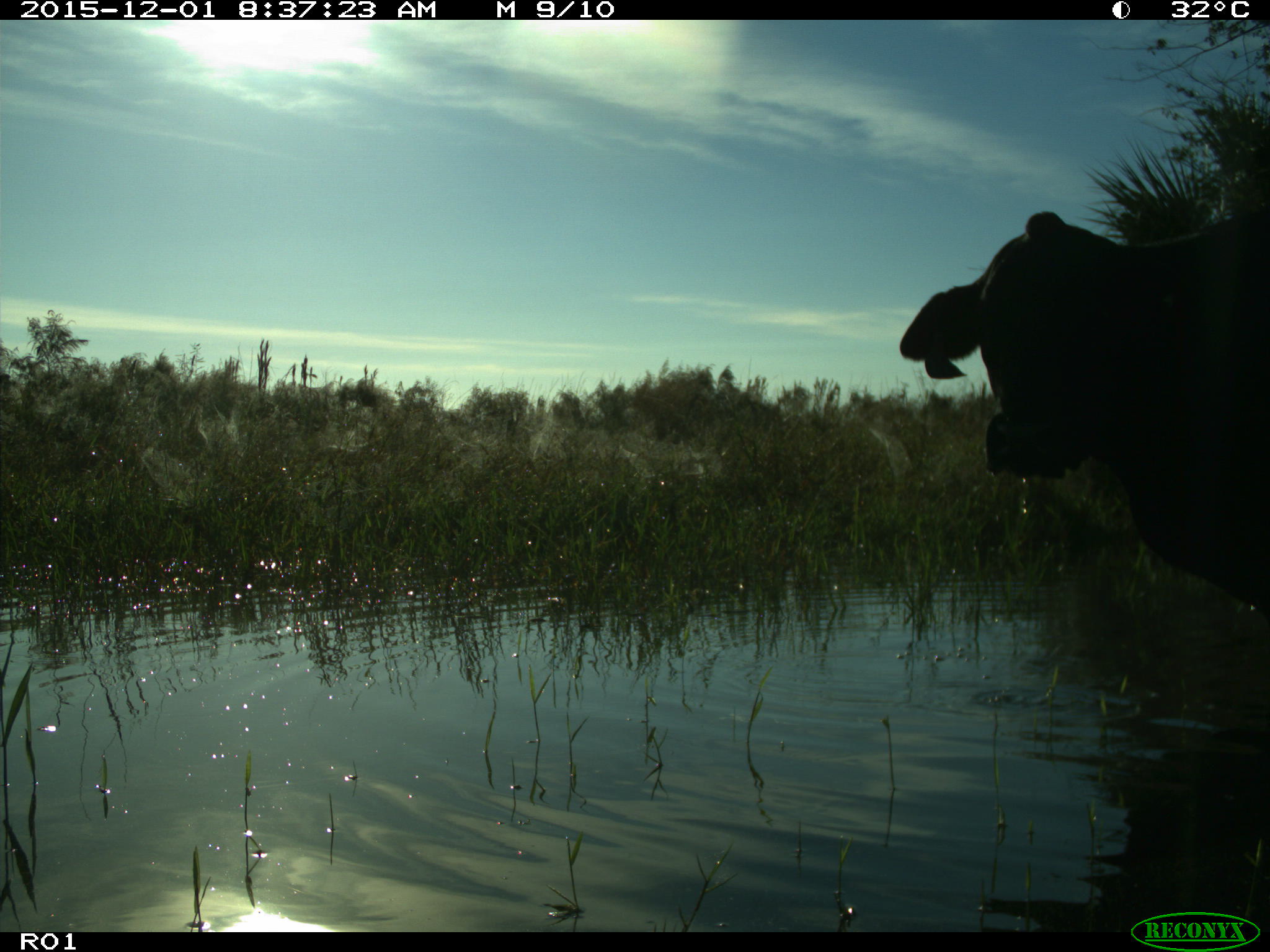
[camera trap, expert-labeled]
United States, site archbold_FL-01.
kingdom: Animalia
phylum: Chordata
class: Mammalia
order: Artiodactyla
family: Bovidae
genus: Bos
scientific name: Bos taurus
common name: domestic cow